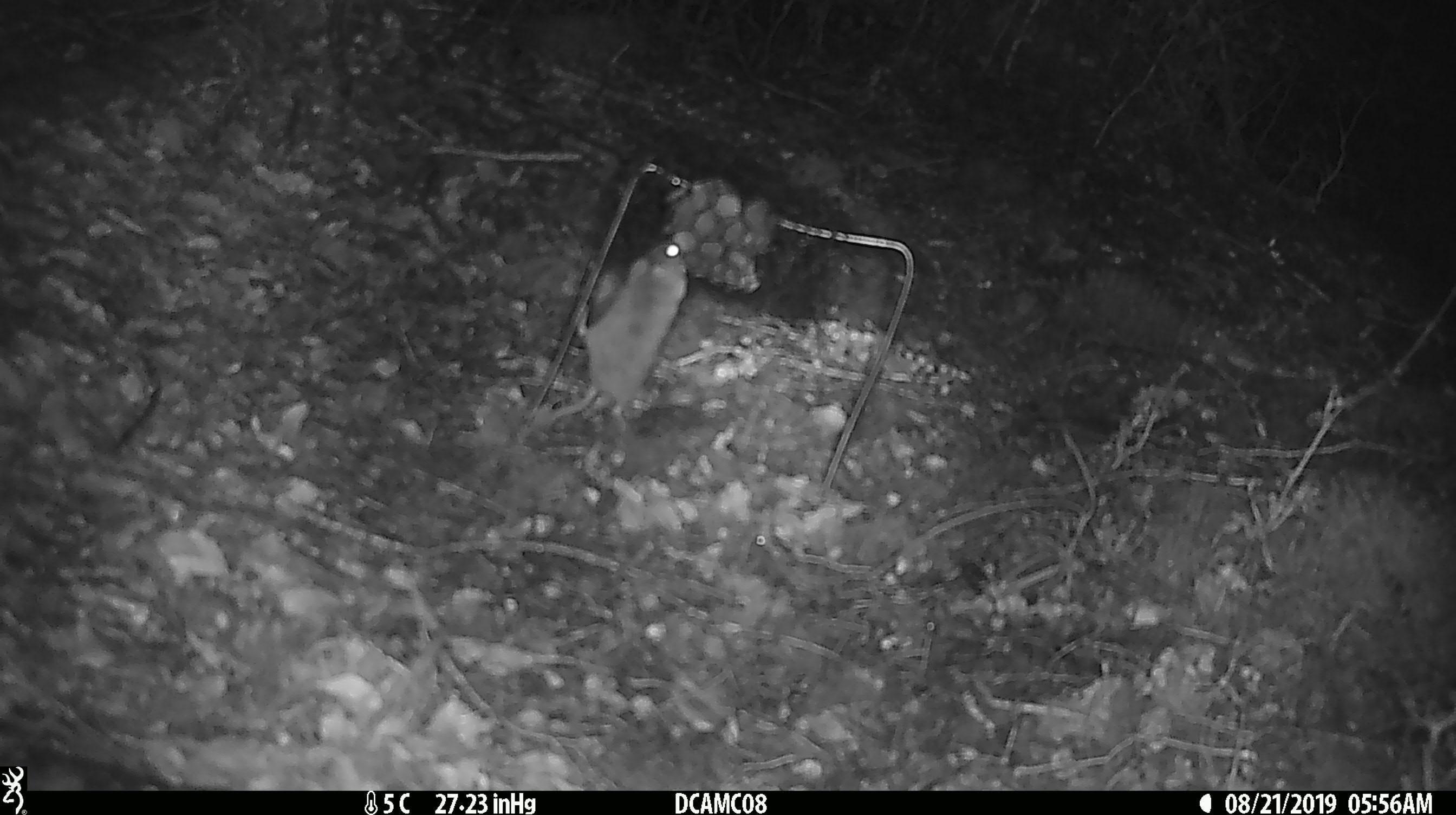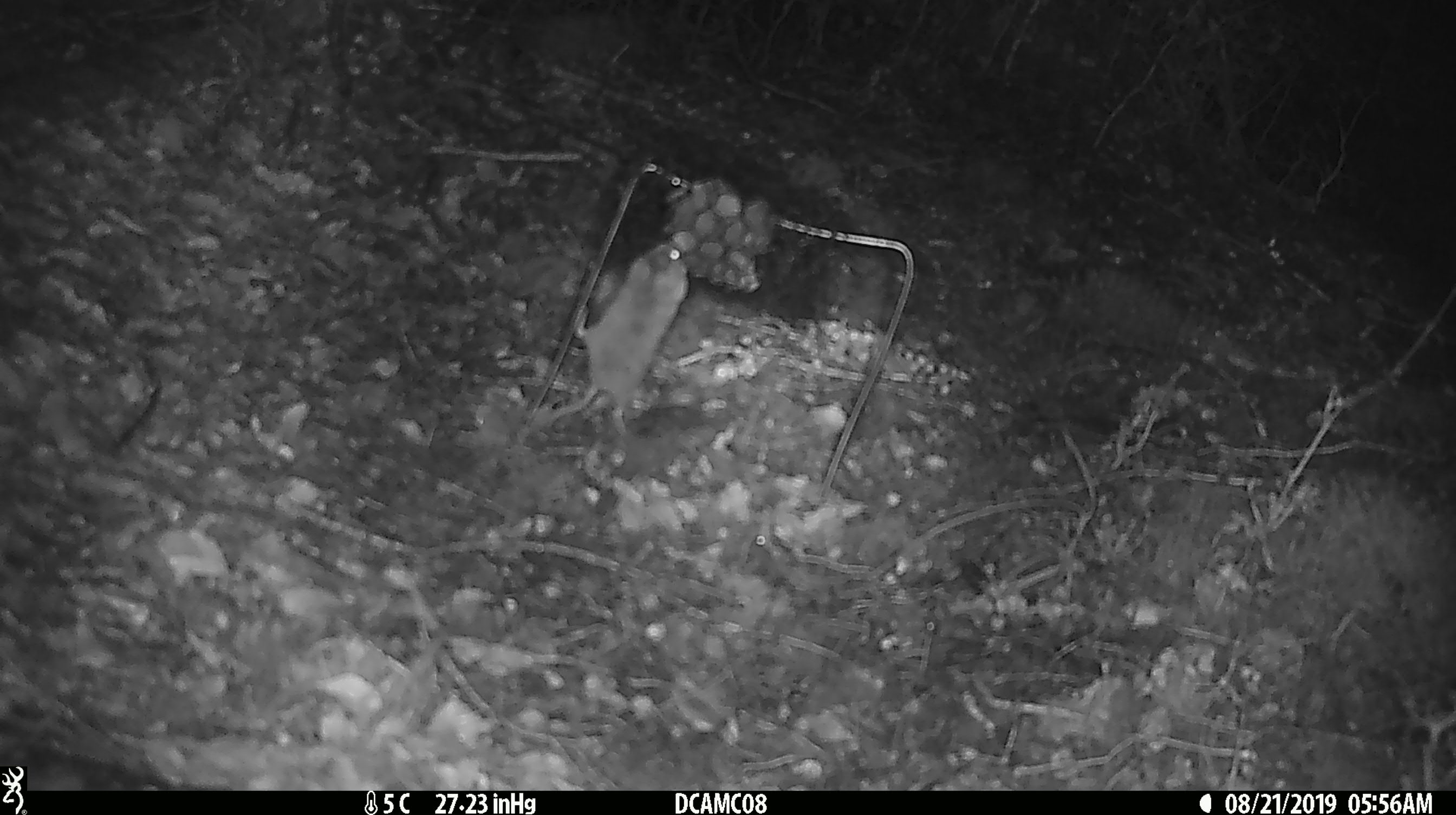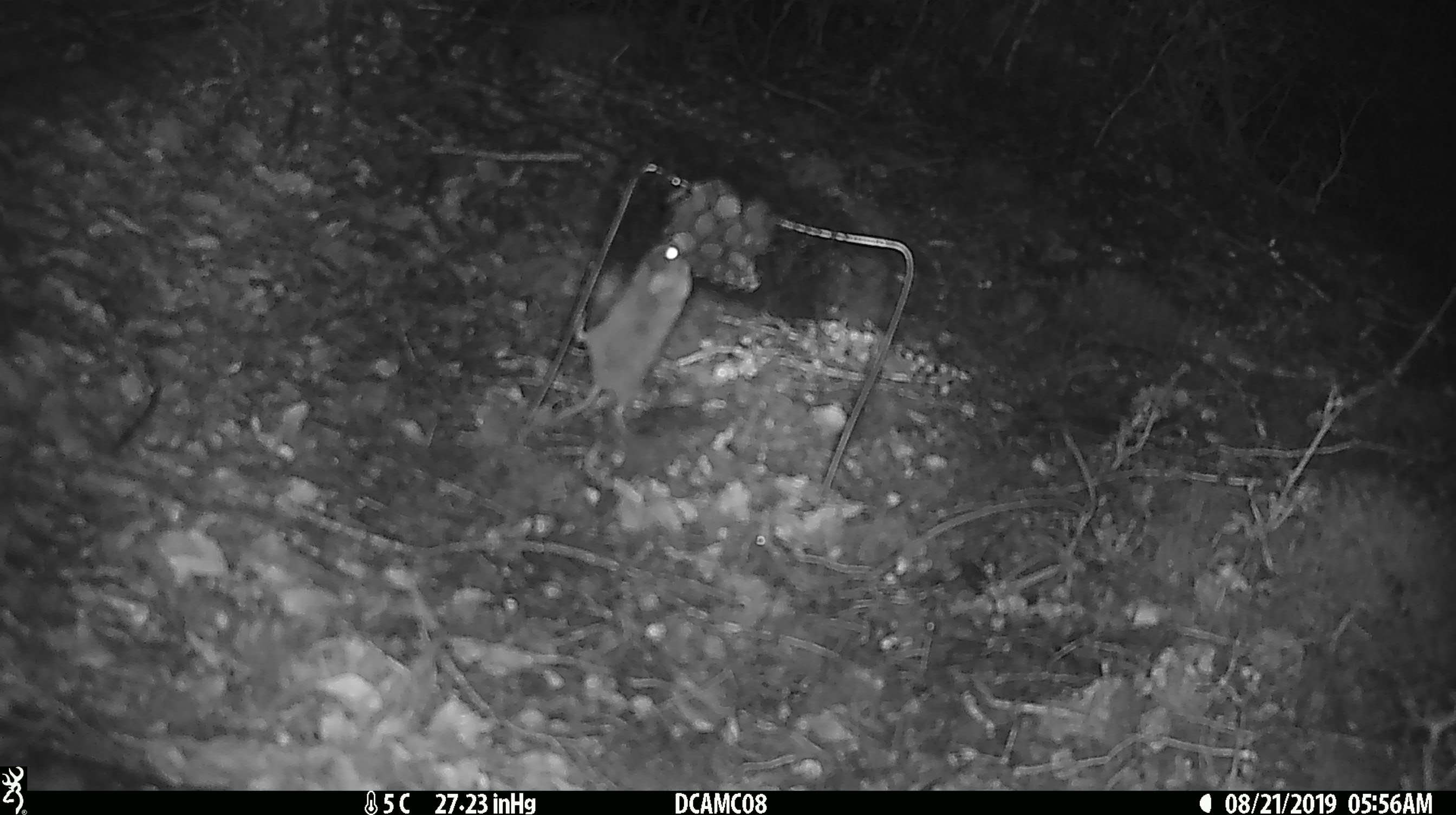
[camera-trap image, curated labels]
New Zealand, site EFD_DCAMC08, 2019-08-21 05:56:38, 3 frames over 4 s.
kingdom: Animalia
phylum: Chordata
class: Mammalia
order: Rodentia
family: Muridae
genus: Mus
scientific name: Mus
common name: mouse